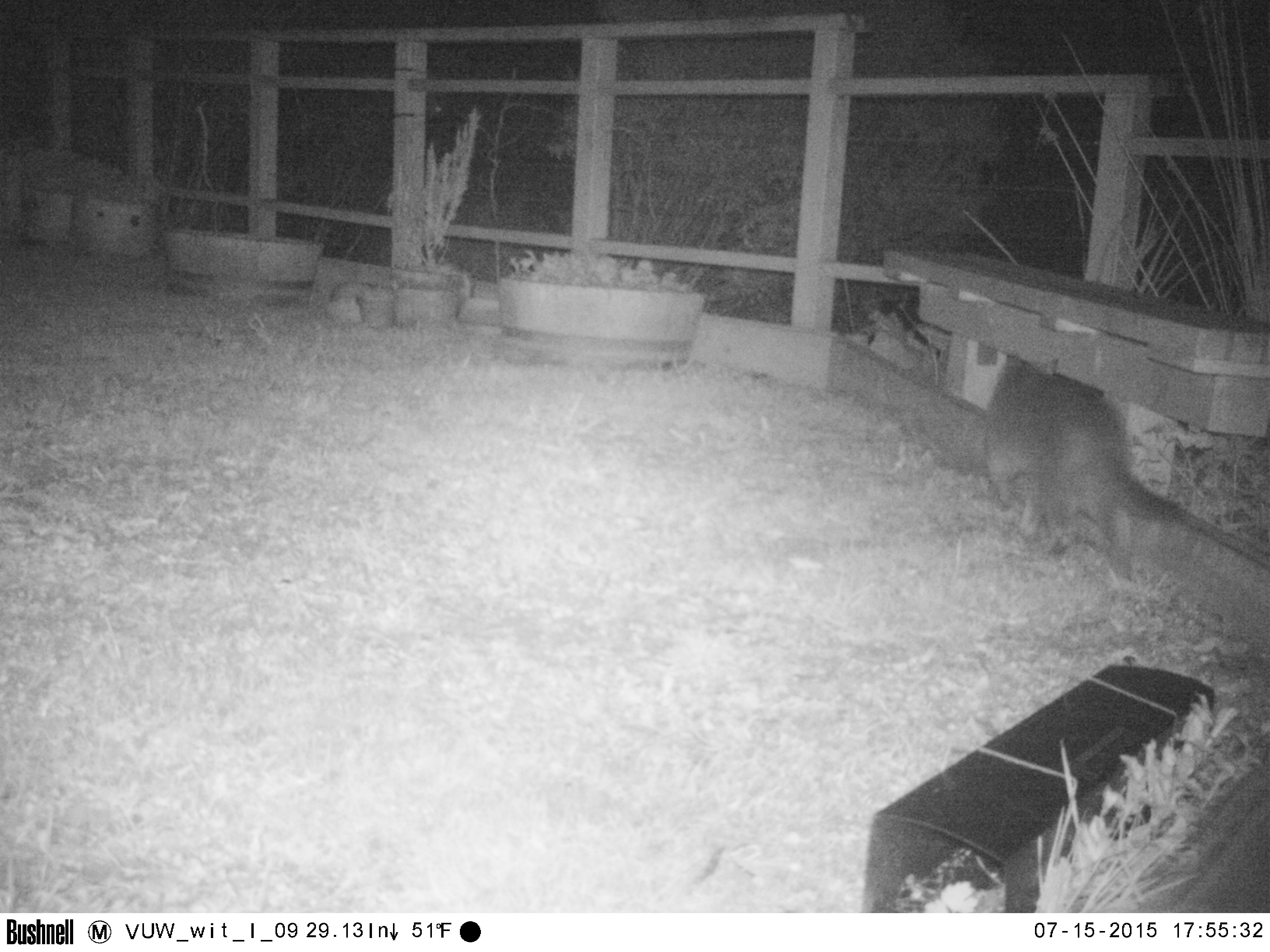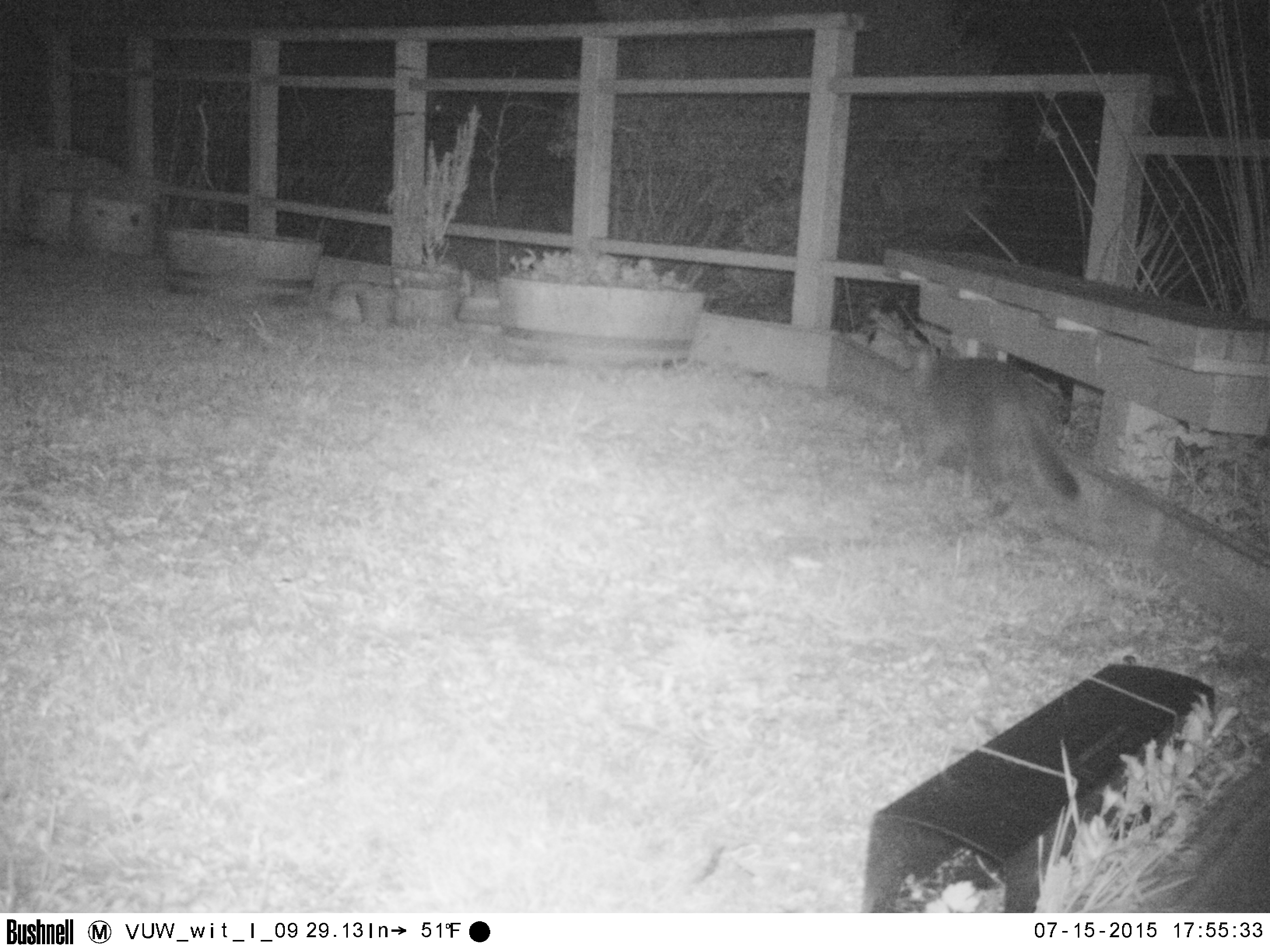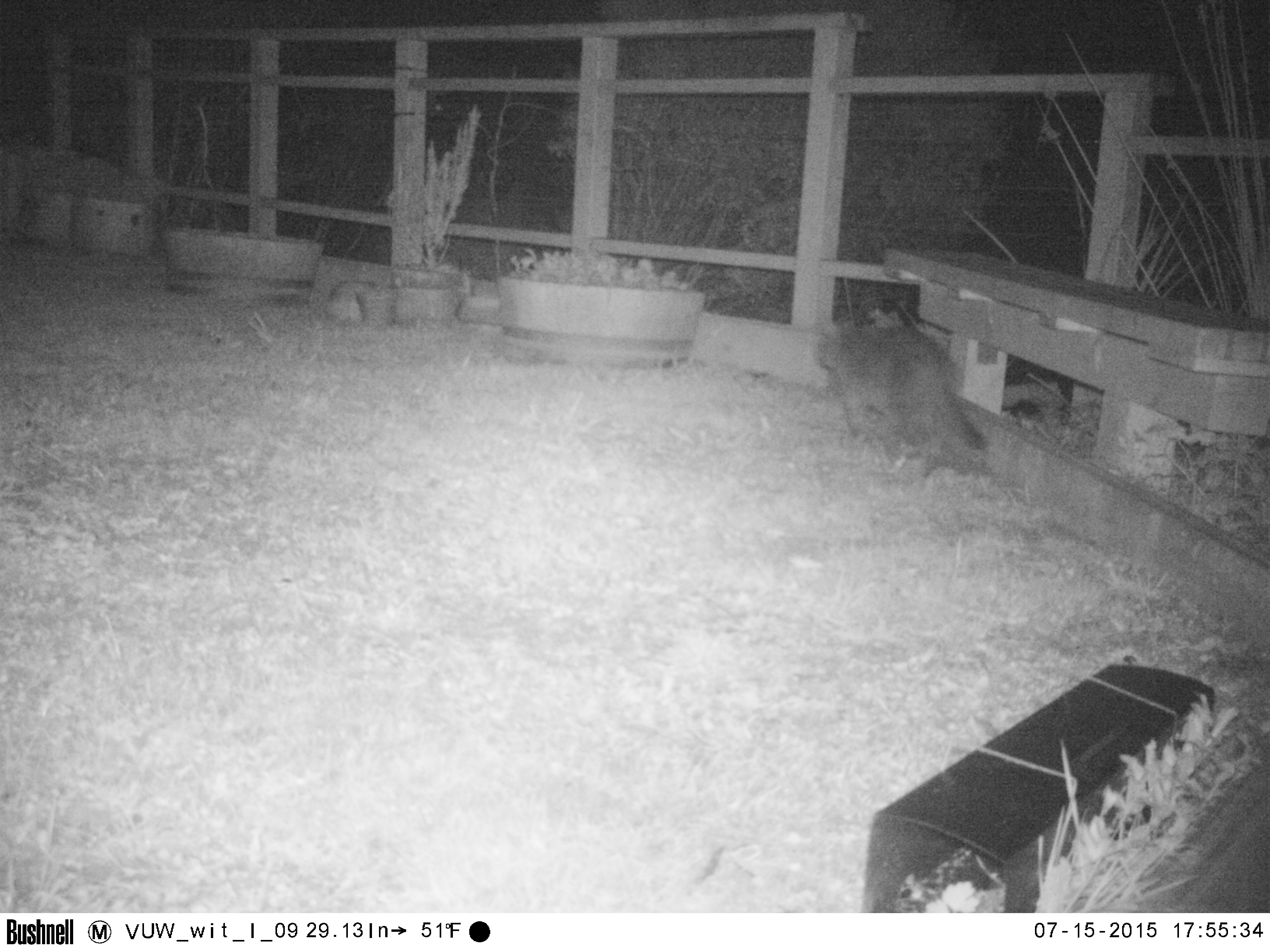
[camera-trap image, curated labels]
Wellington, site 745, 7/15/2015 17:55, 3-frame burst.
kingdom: Animalia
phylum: Chordata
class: Mammalia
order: Carnivora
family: Felidae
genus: Felis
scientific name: Felis catus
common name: cat